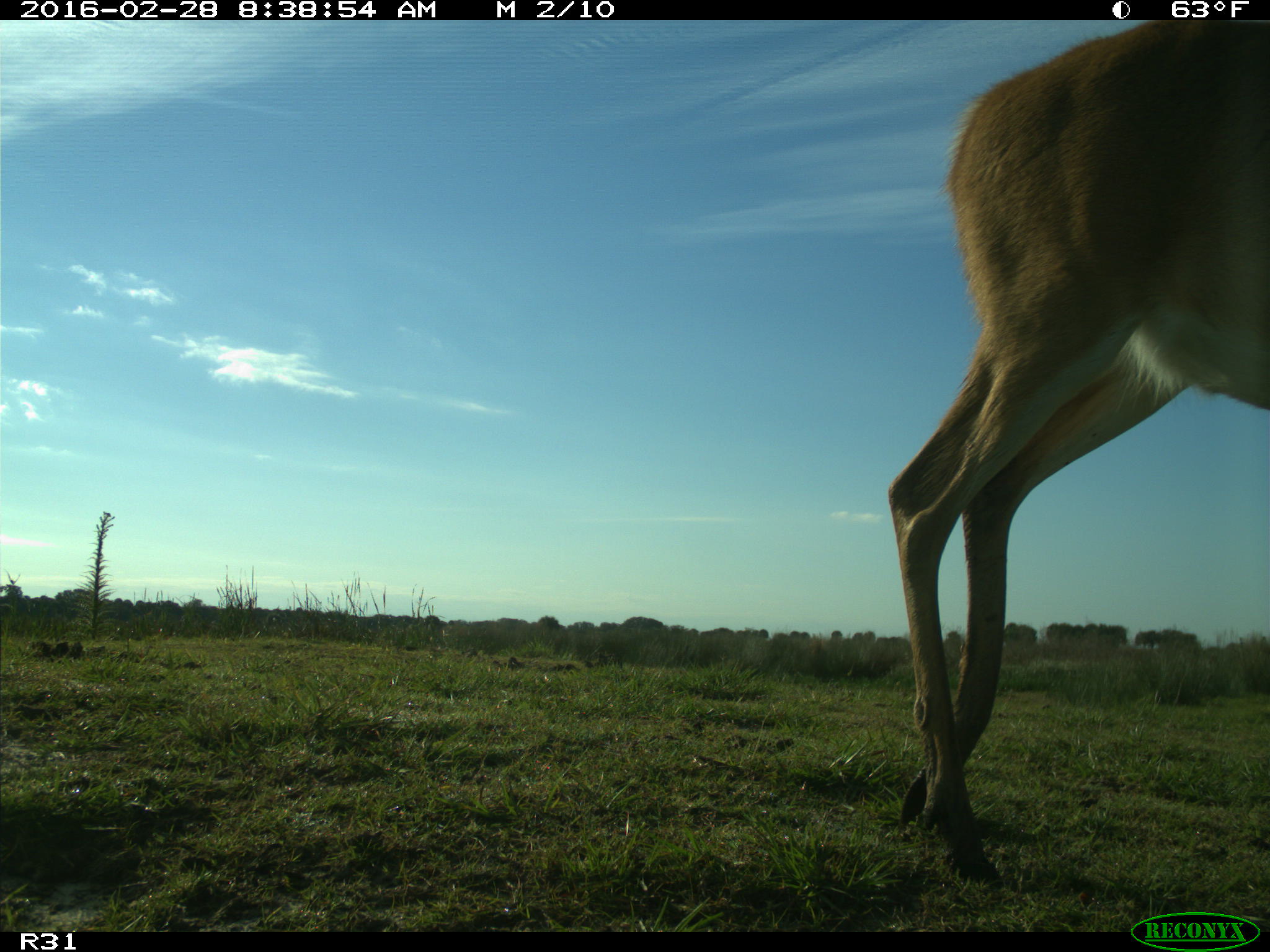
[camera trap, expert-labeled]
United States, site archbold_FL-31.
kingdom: Animalia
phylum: Chordata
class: Mammalia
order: Artiodactyla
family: Cervidae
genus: Odocoileus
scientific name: Odocoileus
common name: deer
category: unidentified deer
Unidentified deer (deer) (Odocoileus).